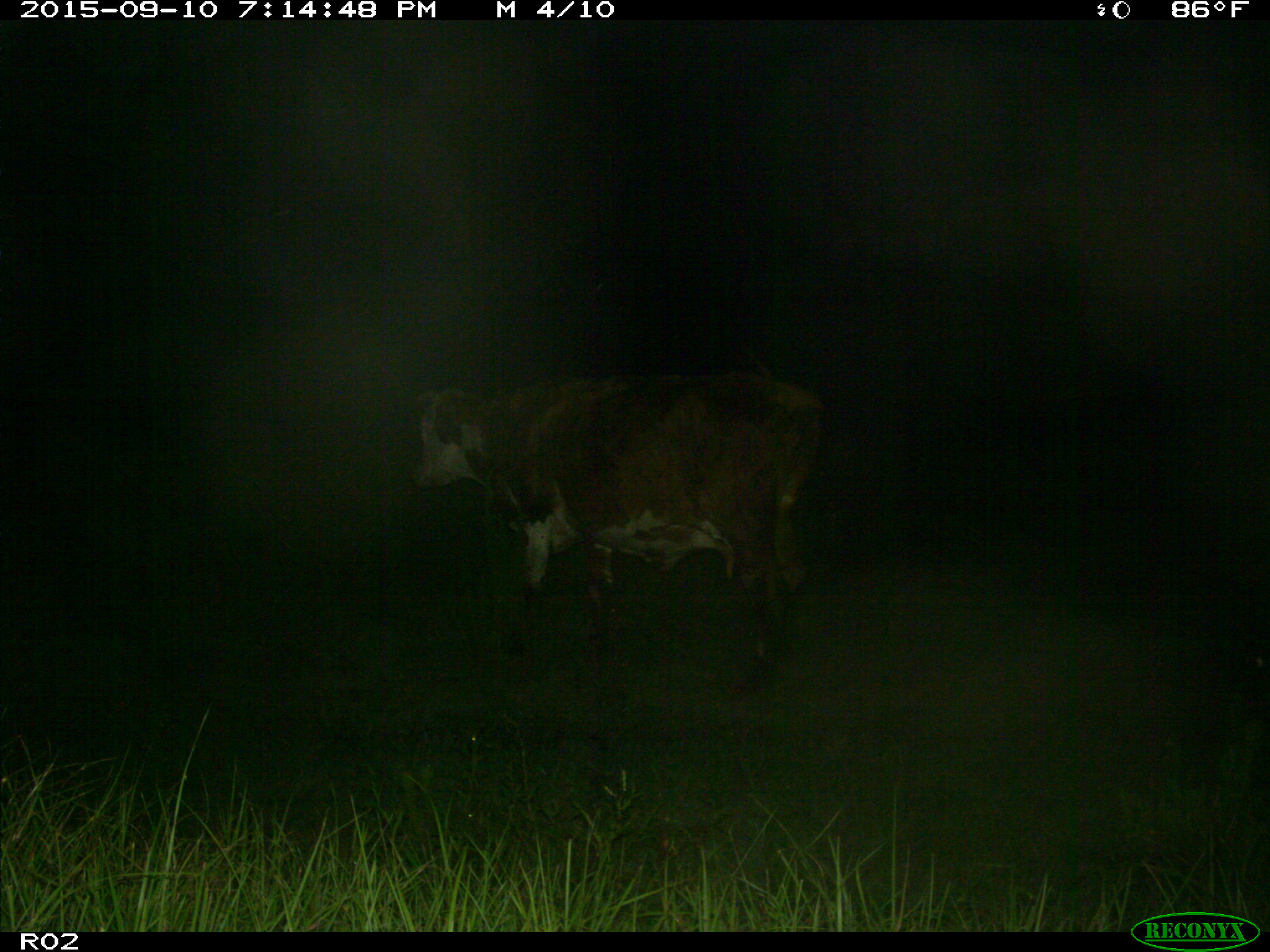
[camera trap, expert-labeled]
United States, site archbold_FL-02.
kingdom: Animalia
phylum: Chordata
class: Mammalia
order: Artiodactyla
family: Bovidae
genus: Bos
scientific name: Bos taurus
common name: domestic cow